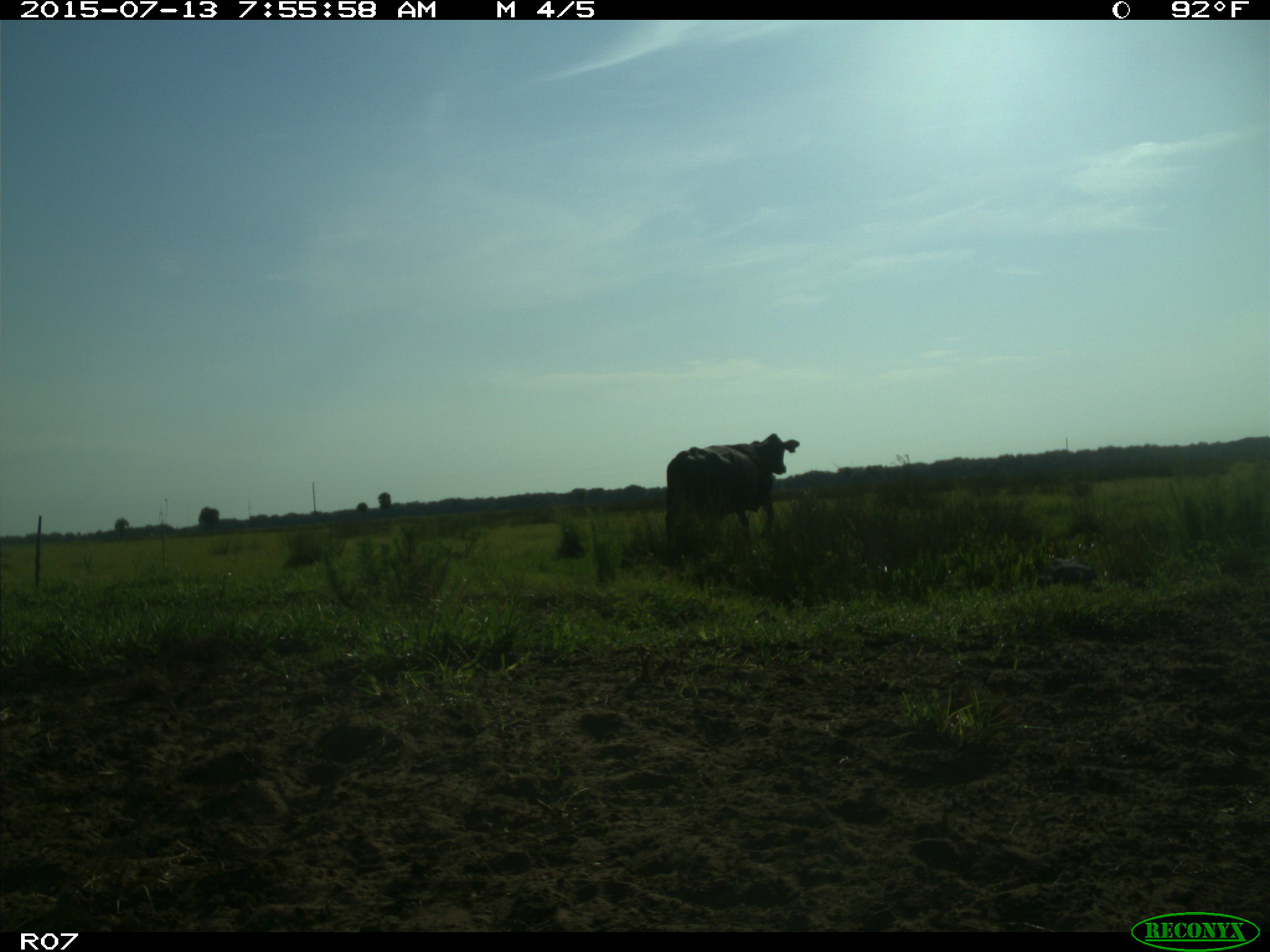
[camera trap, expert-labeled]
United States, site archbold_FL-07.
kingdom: Animalia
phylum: Chordata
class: Mammalia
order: Artiodactyla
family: Bovidae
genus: Bos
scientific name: Bos taurus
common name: domestic cow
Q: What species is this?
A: Bos taurus (domestic cow).